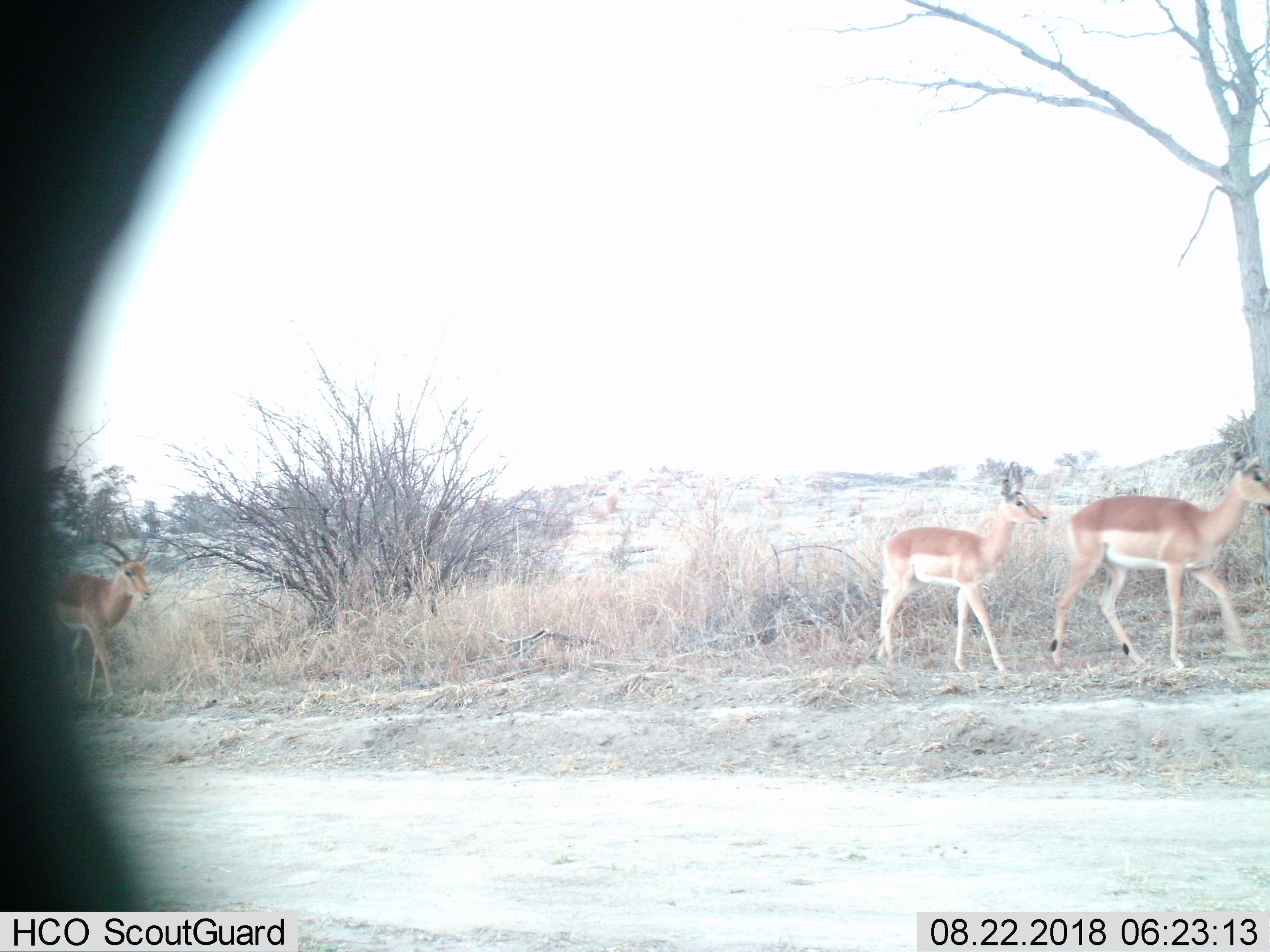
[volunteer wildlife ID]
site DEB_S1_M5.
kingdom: Animalia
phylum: Chordata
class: Mammalia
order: Artiodactyla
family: Bovidae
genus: Aepyceros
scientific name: Aepyceros melampus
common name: impala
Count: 3.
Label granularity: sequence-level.